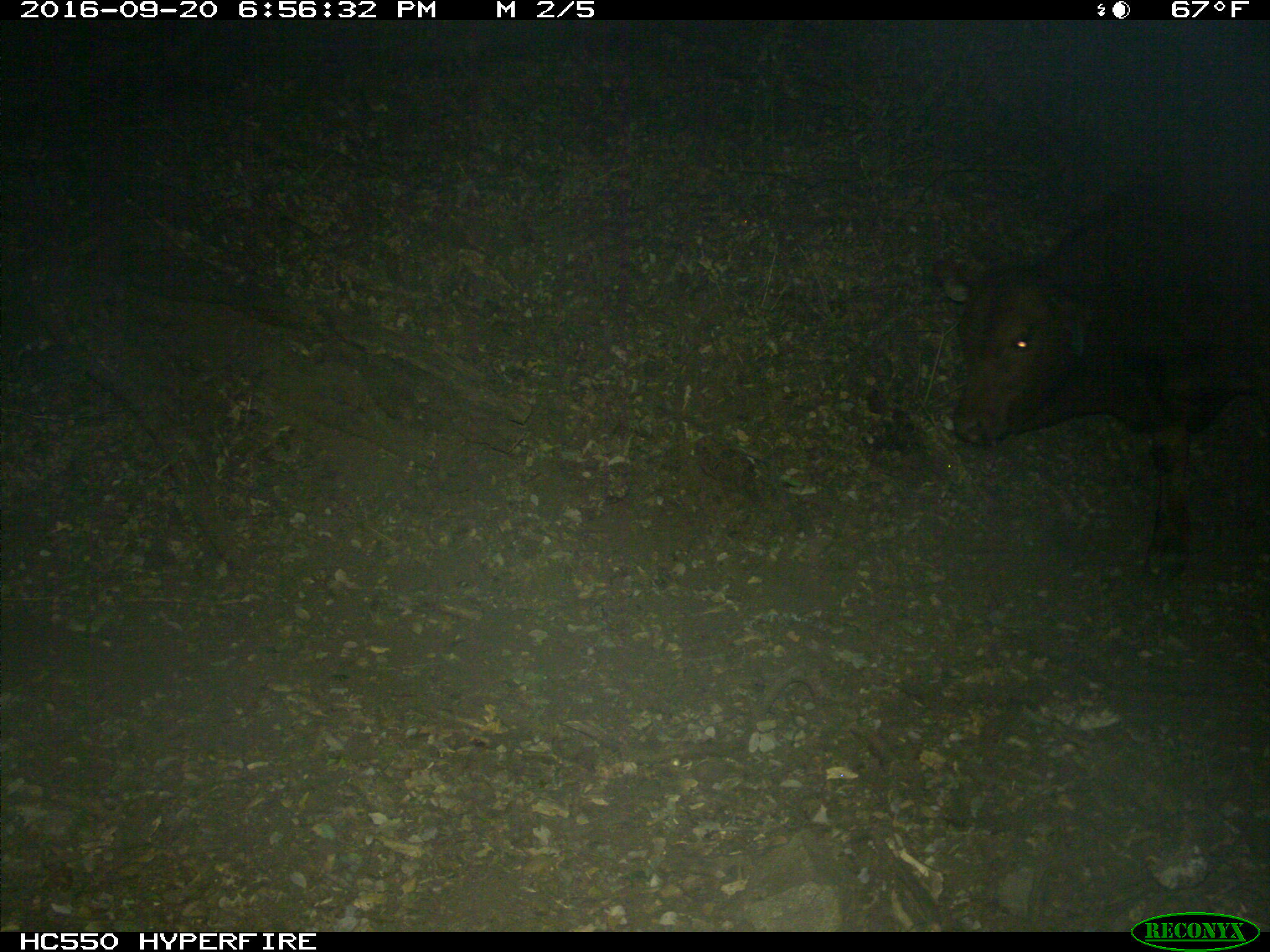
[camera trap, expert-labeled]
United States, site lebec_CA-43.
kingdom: Animalia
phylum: Chordata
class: Mammalia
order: Artiodactyla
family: Bovidae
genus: Bos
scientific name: Bos taurus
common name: domestic cow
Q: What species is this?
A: Bos taurus (domestic cow).